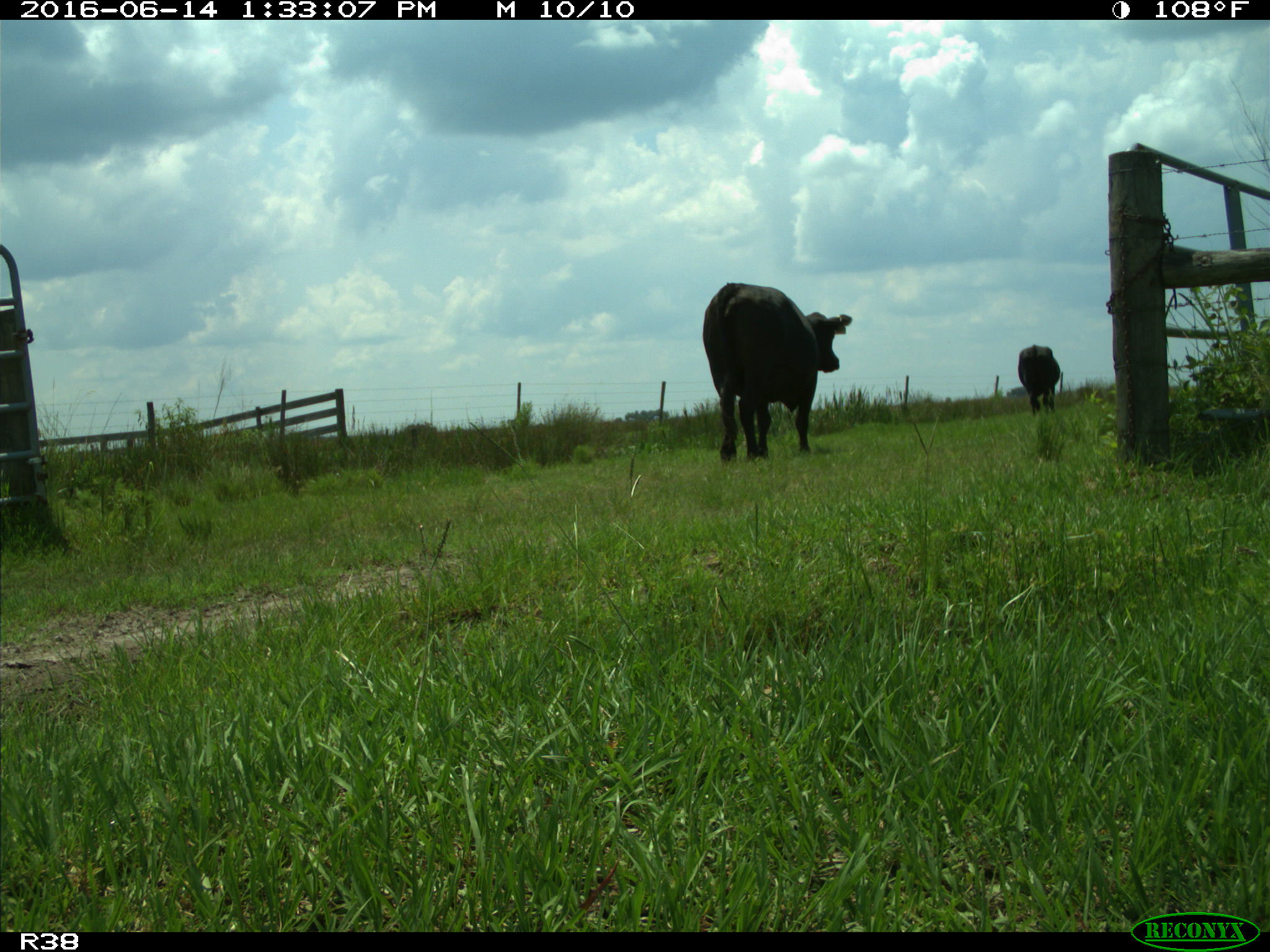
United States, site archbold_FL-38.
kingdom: Animalia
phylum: Chordata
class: Mammalia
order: Artiodactyla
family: Bovidae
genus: Bos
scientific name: Bos taurus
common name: domestic cow